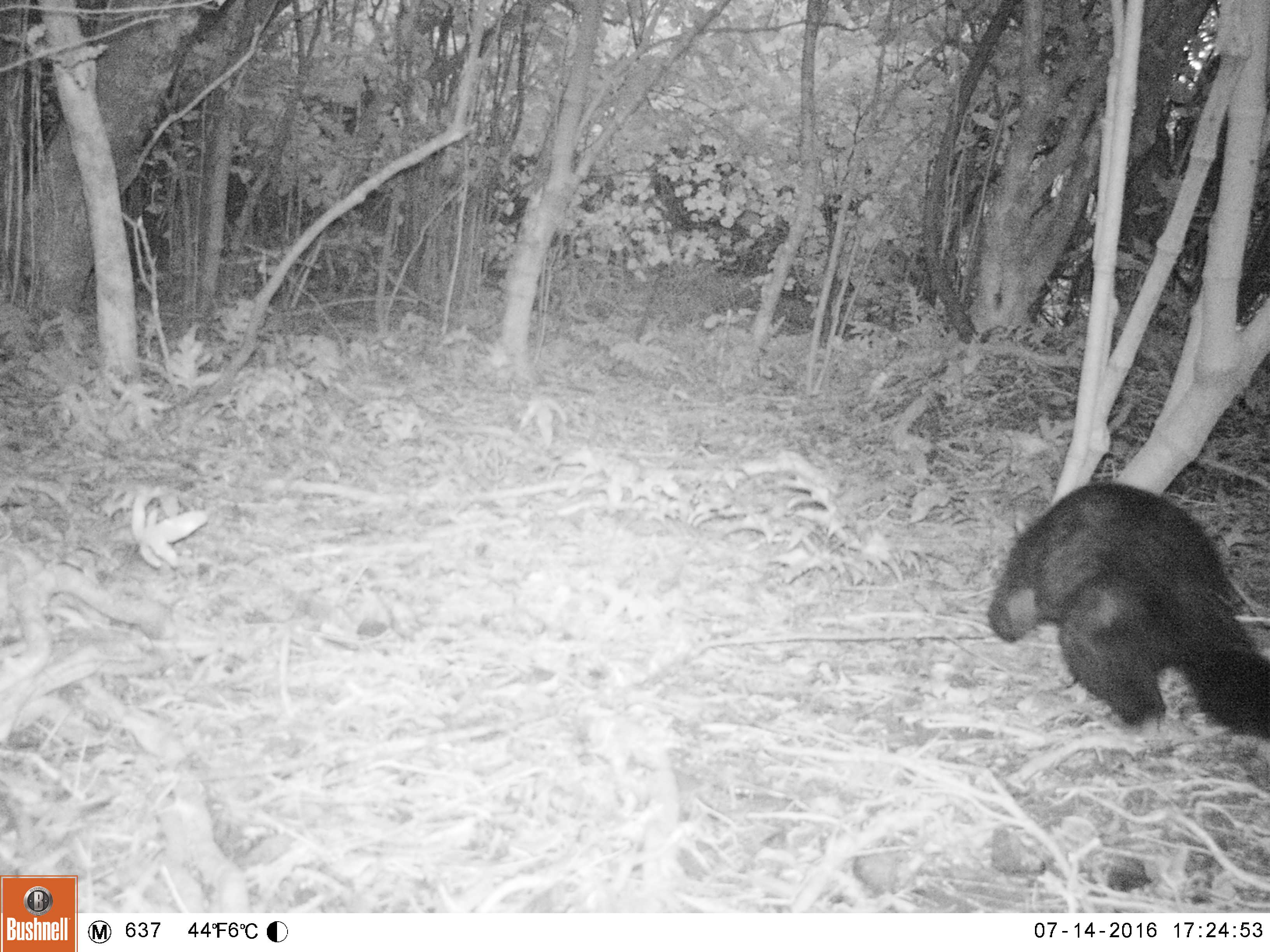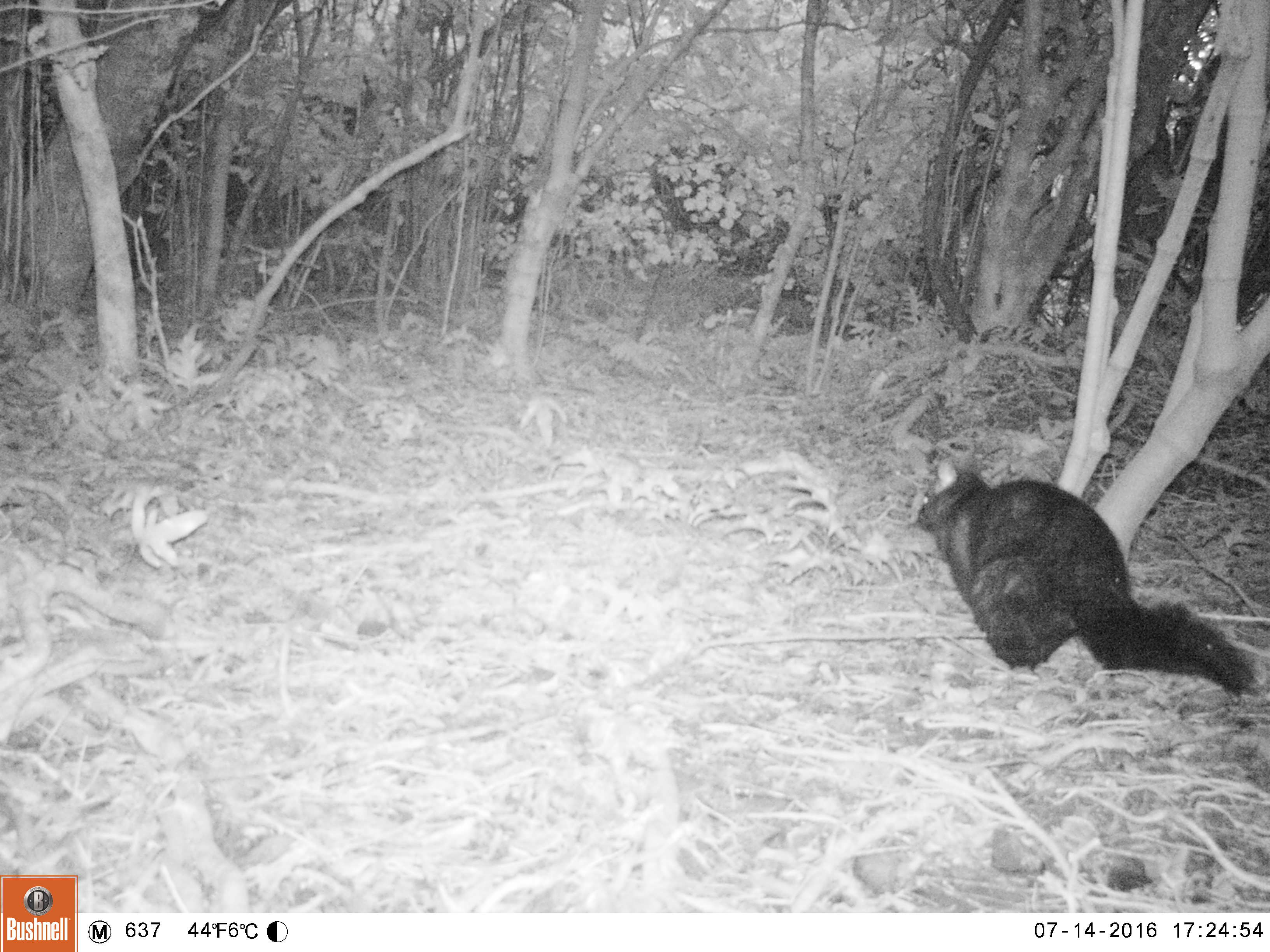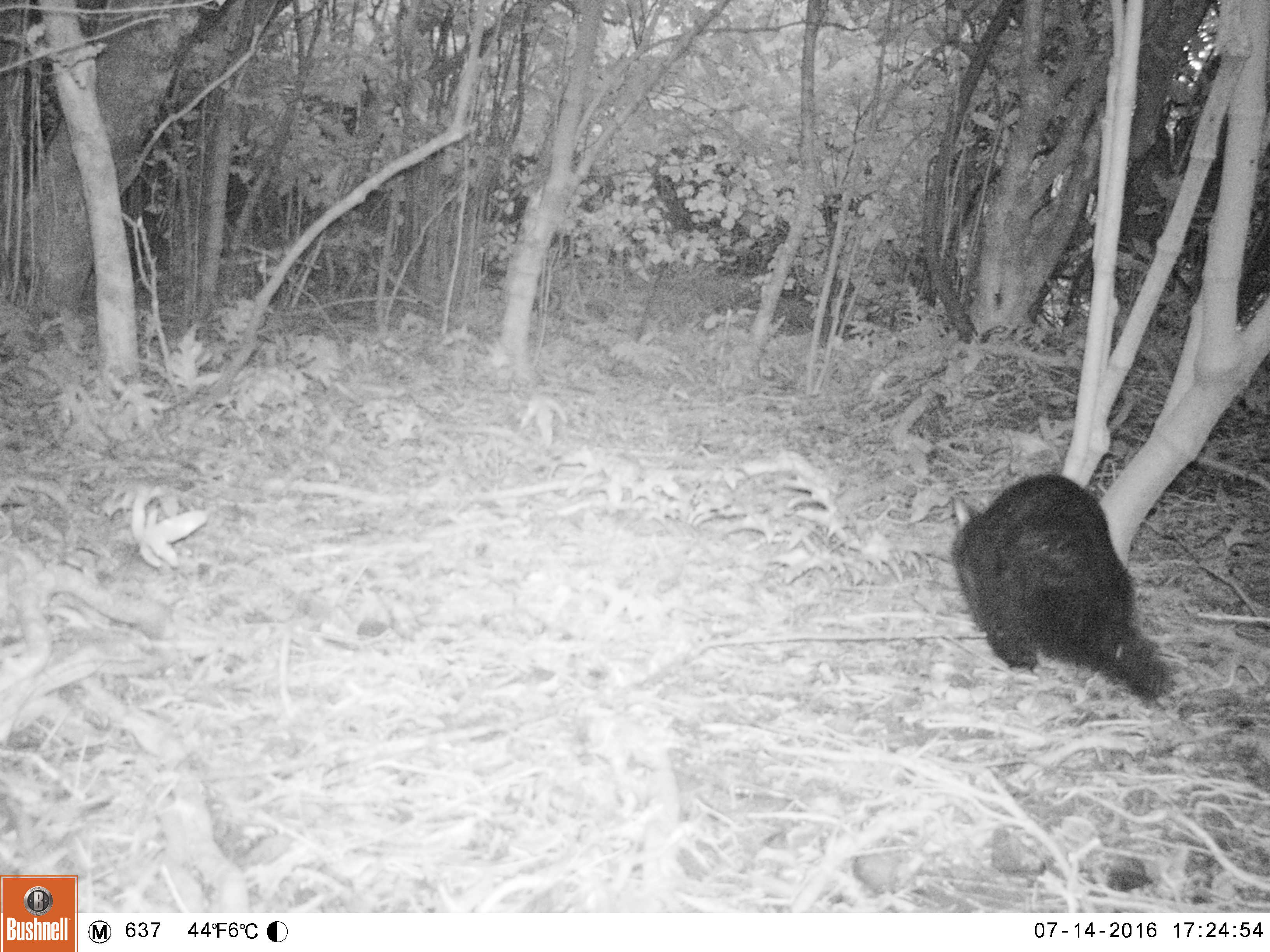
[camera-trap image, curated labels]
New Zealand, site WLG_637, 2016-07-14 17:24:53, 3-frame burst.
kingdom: Animalia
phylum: Chordata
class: Mammalia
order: Diprotodontia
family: Phalangeridae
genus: Trichosurus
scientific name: Trichosurus vulpecula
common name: common brushtail possum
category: possum